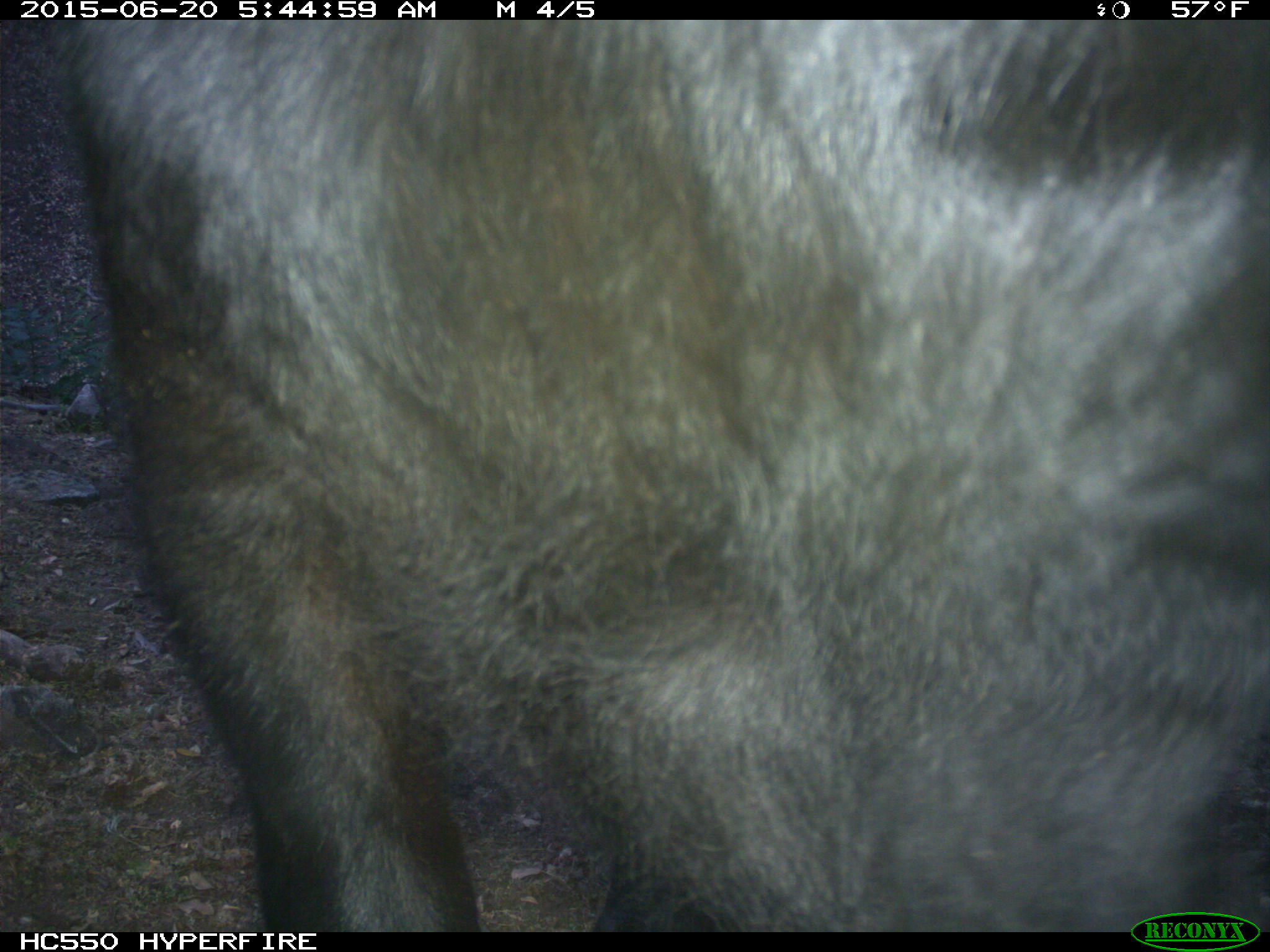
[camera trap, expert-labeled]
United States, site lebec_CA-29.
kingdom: Animalia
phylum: Chordata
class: Mammalia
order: Artiodactyla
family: Bovidae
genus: Bos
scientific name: Bos taurus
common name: domestic cow